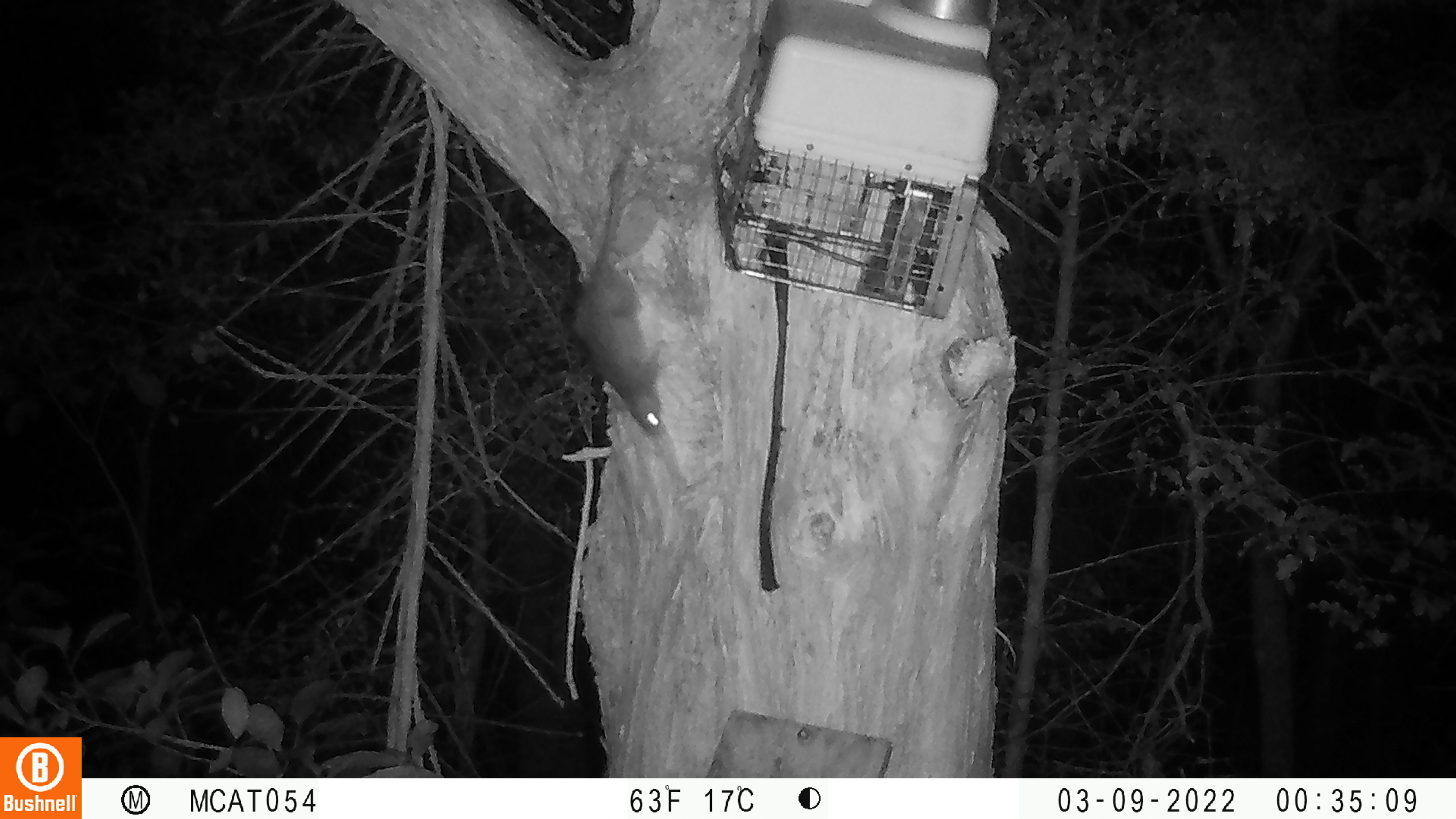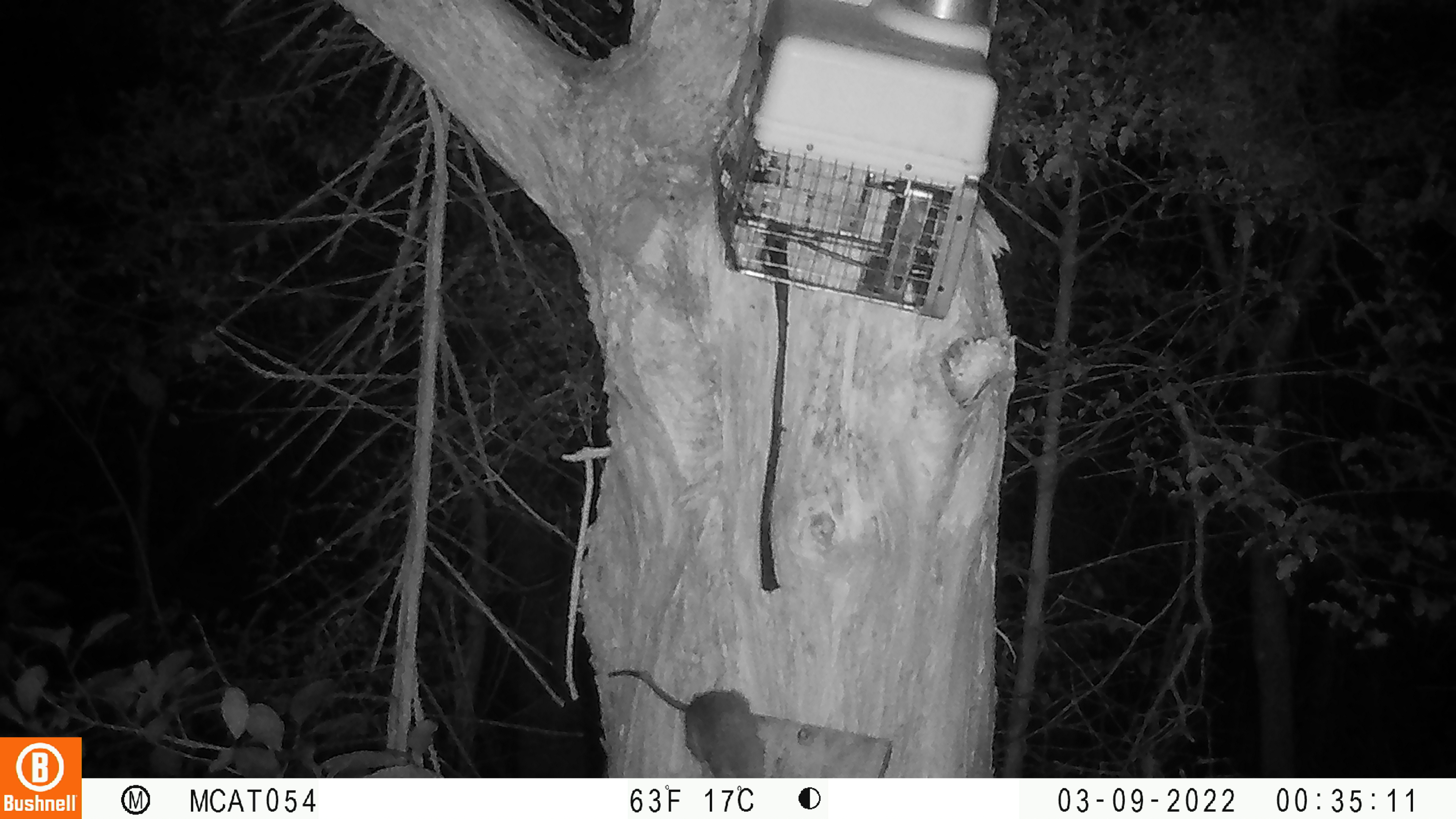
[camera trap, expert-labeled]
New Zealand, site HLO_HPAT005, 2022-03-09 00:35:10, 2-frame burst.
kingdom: Animalia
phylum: Chordata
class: Mammalia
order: Rodentia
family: Muridae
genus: Rattus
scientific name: Rattus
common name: rat